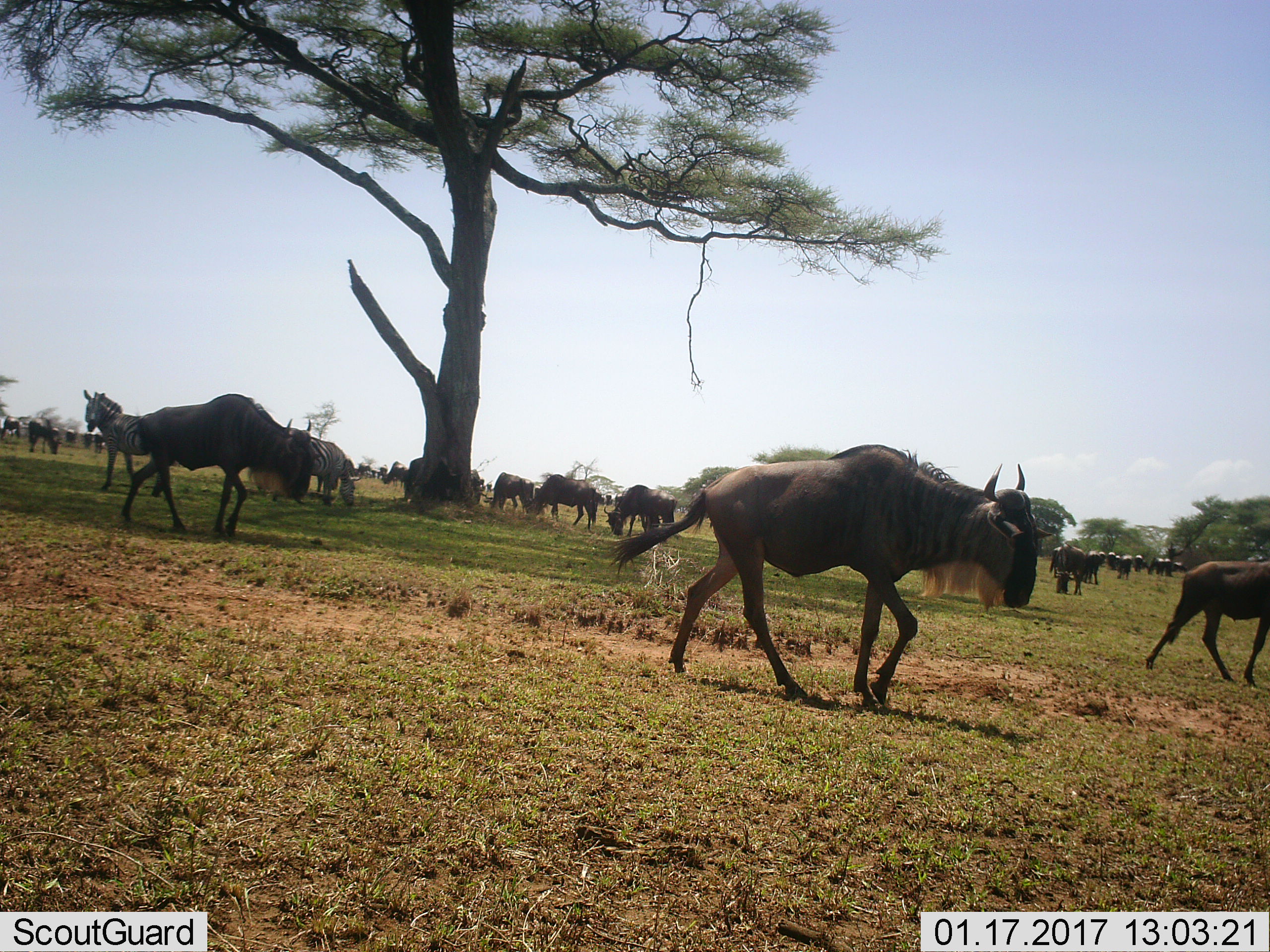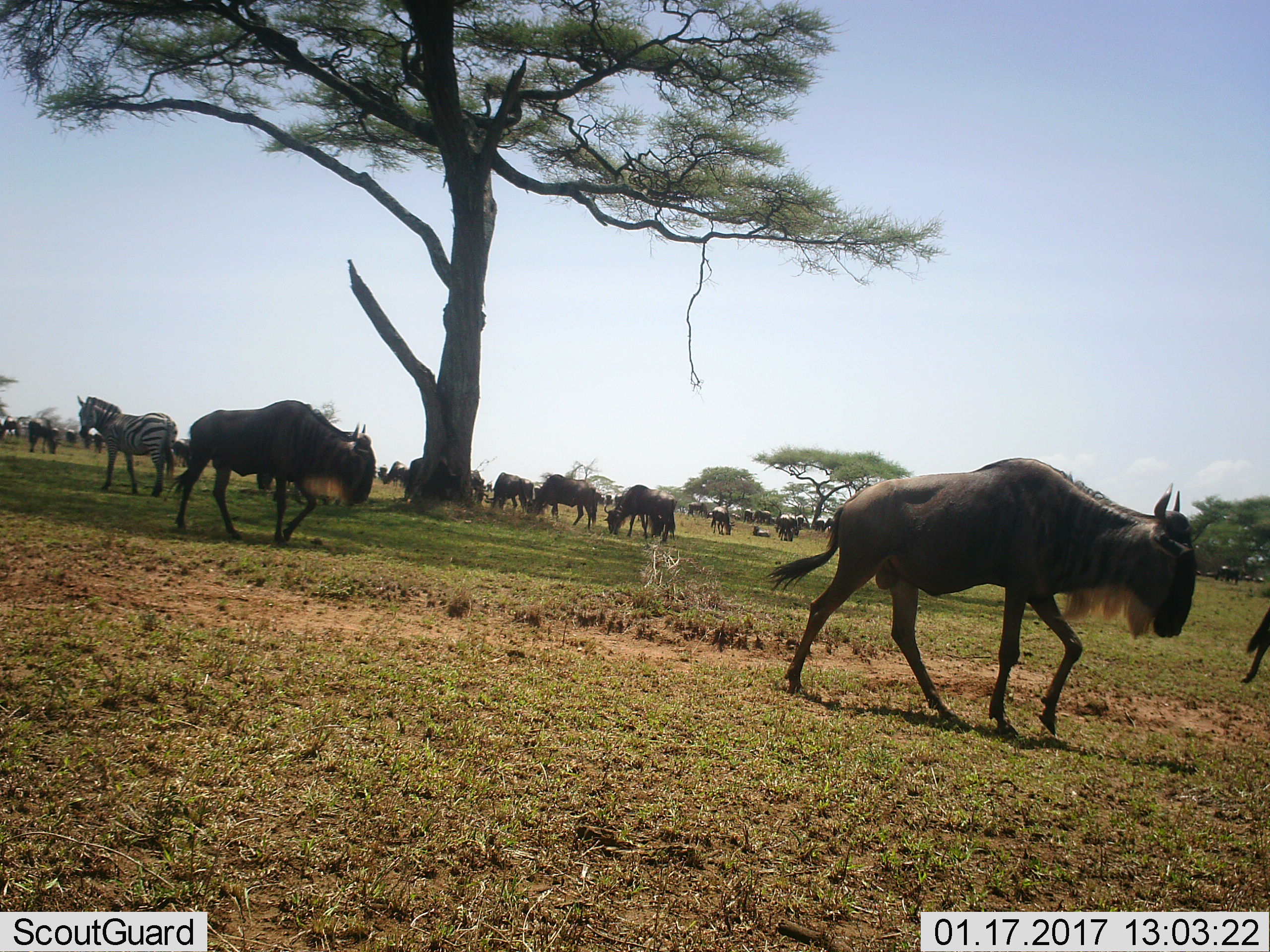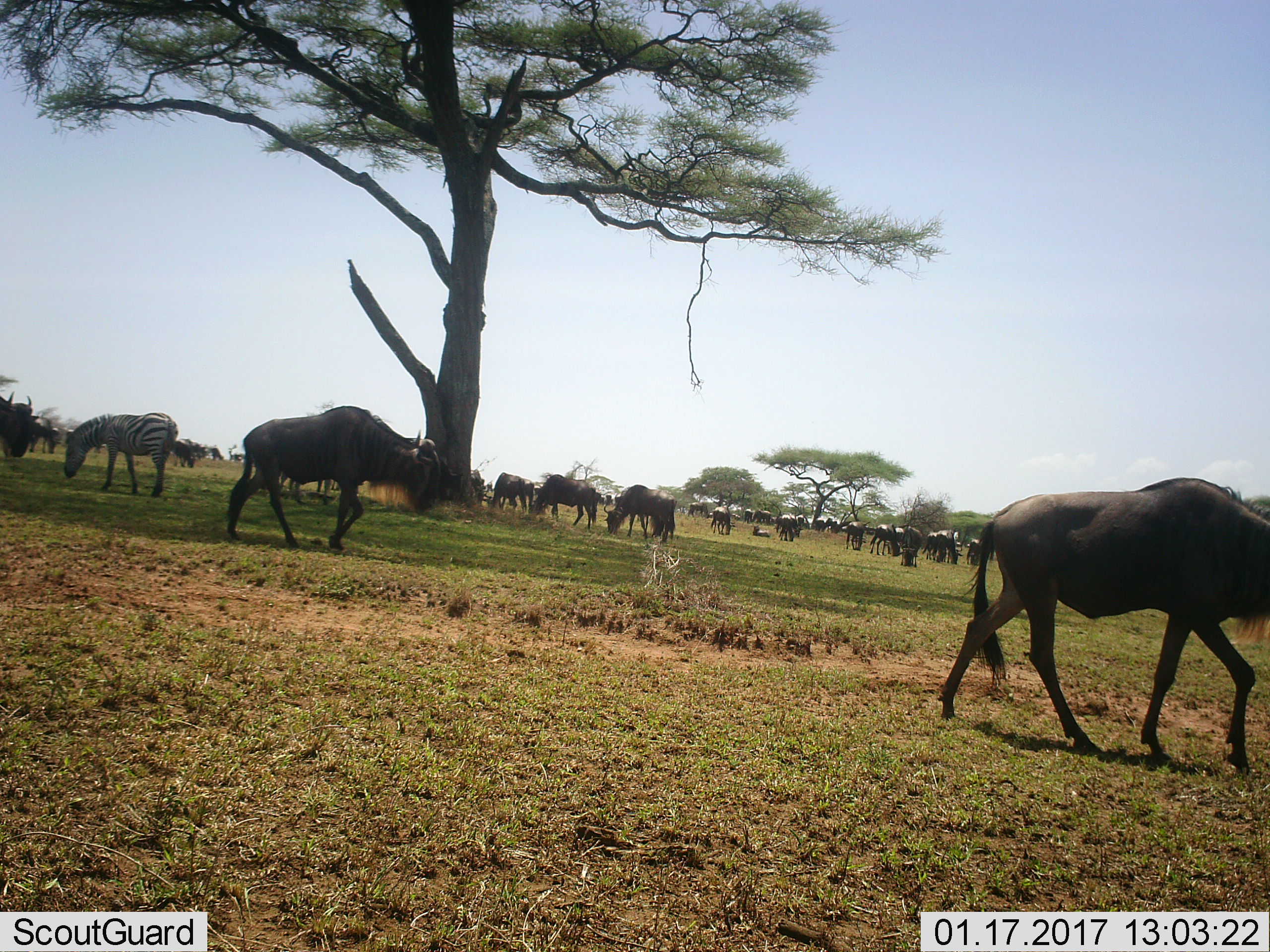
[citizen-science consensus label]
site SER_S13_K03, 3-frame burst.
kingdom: Animalia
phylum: Chordata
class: Mammalia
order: Artiodactyla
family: Bovidae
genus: Connochaetes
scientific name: Connochaetes taurinus taurinus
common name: blue wildebeest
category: wildebeestblue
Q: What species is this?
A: Wildebeestblue (blue wildebeest) (Connochaetes taurinus taurinus).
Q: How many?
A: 11-50.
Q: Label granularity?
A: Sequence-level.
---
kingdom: Animalia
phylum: Chordata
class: Mammalia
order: Perissodactyla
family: Equidae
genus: Equus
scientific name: Equus quagga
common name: plains zebra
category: zebraplains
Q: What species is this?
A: Zebraplains (plains zebra) (Equus quagga).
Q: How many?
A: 2.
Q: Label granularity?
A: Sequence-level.